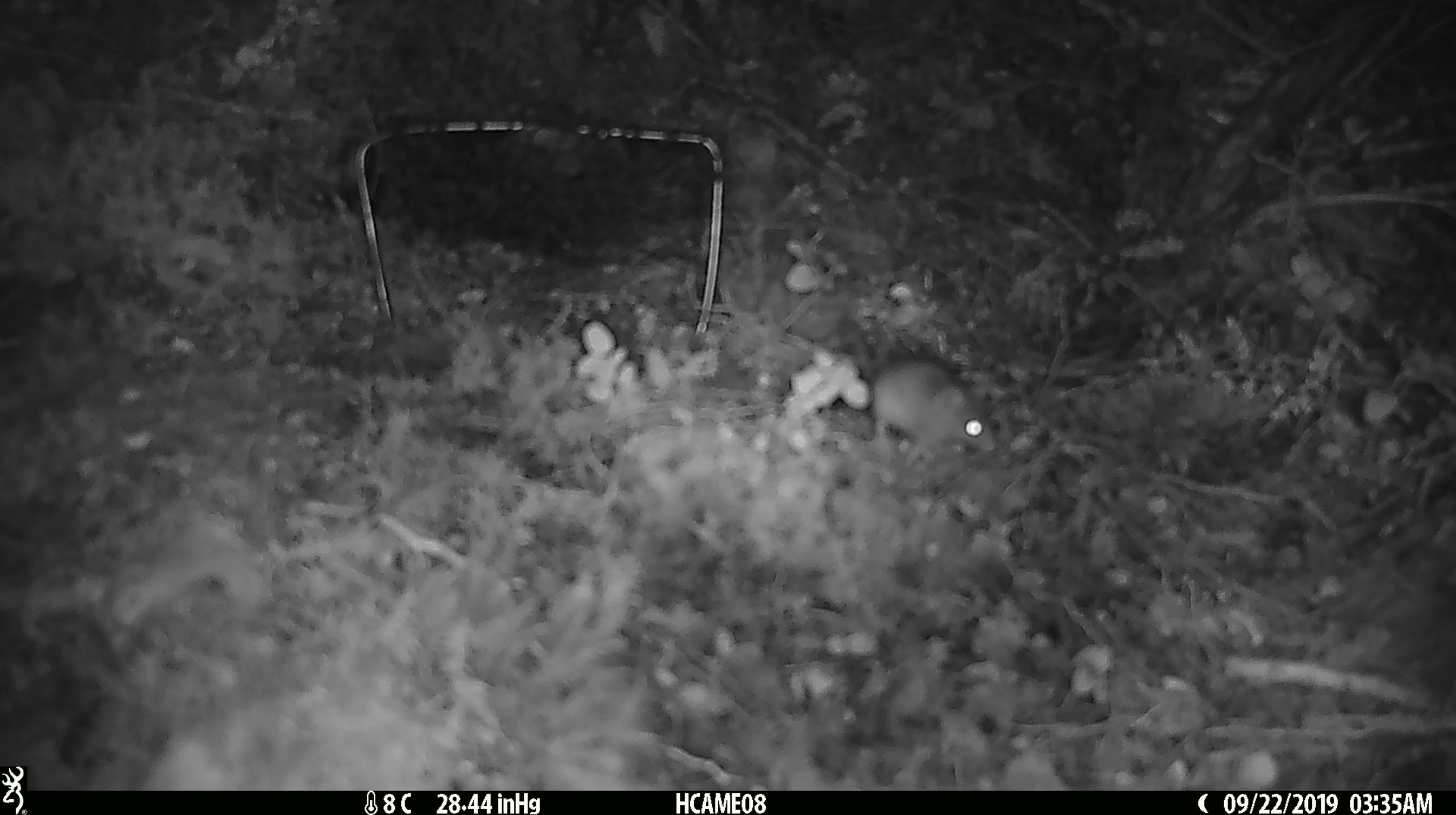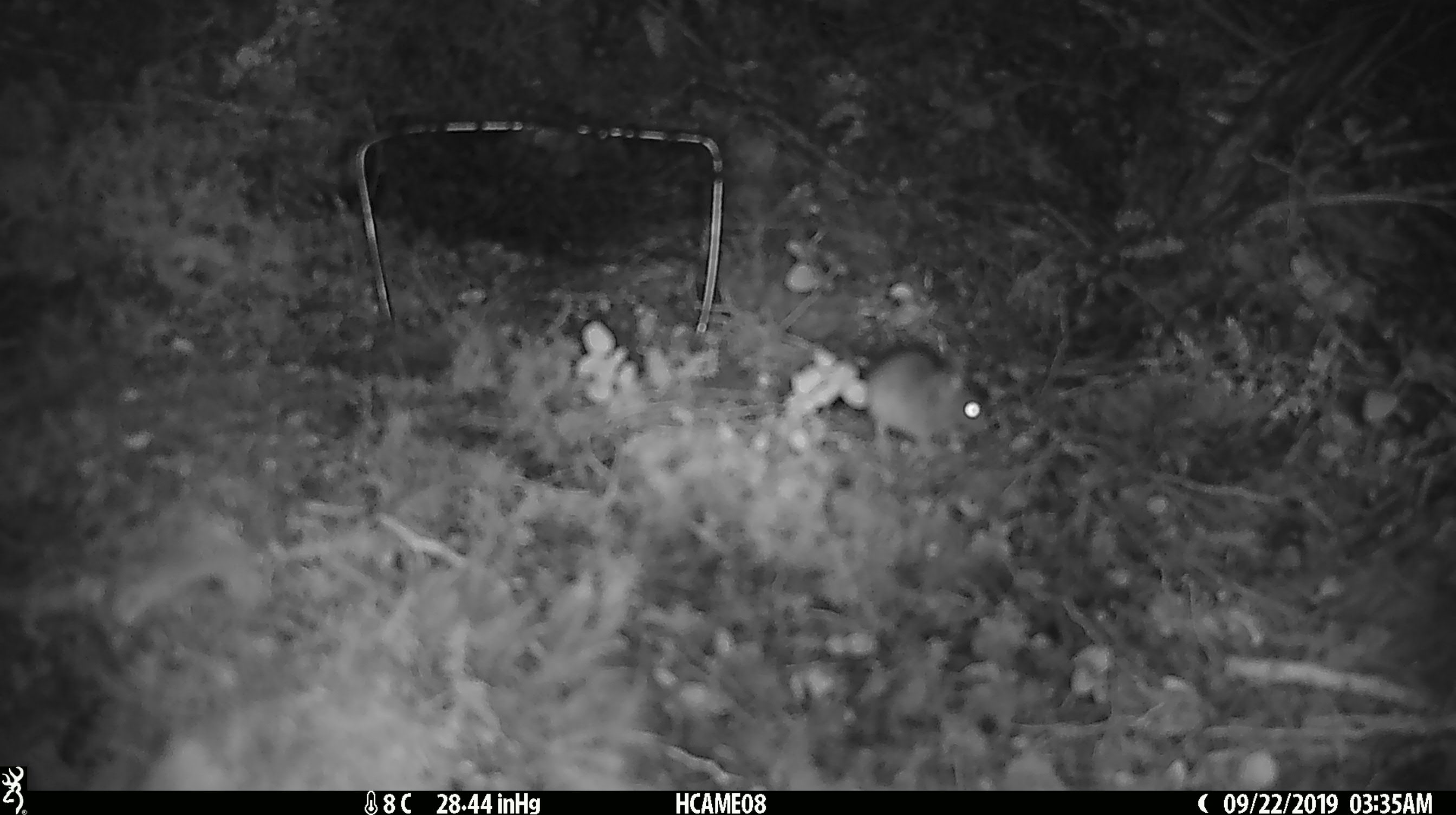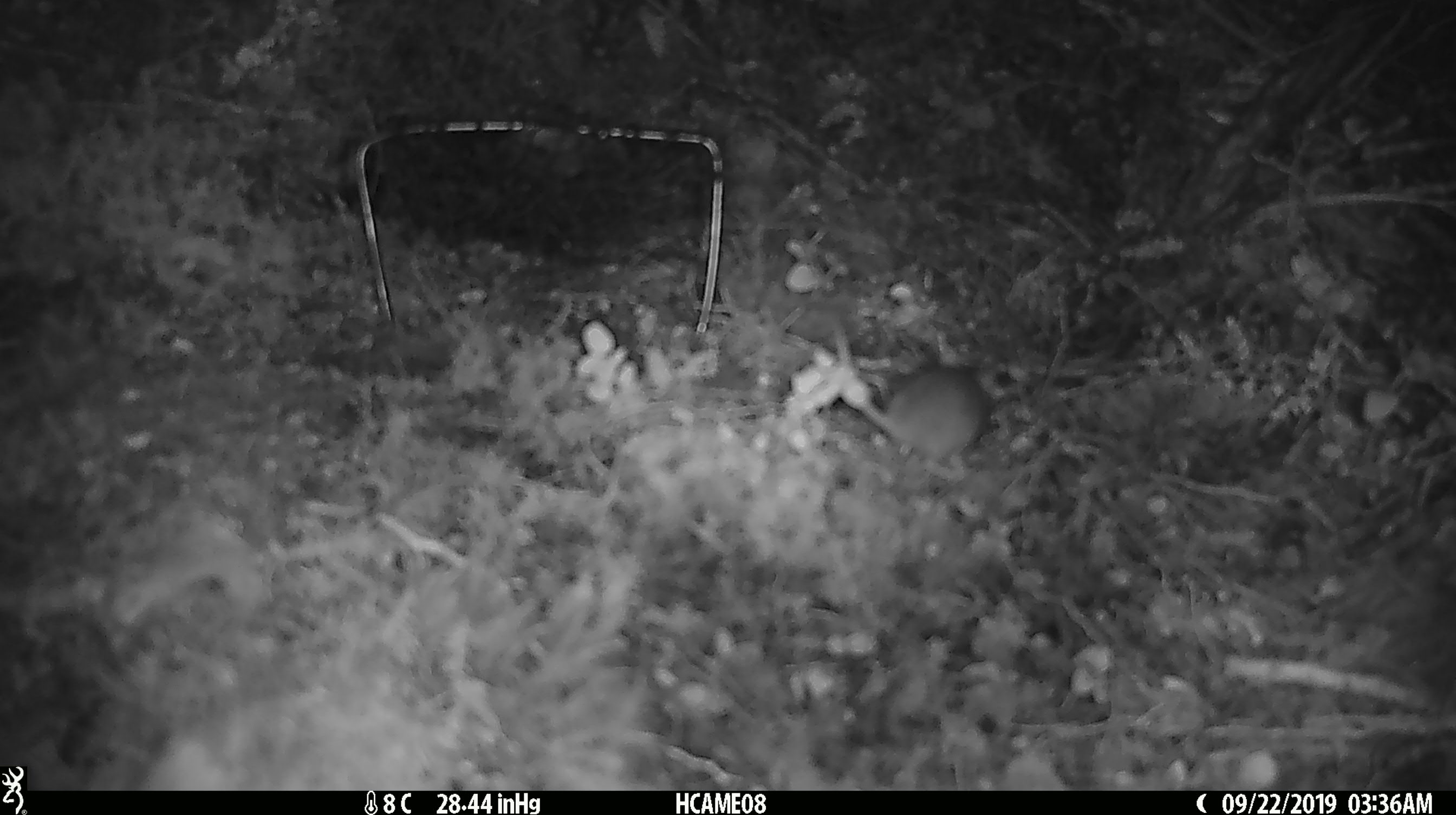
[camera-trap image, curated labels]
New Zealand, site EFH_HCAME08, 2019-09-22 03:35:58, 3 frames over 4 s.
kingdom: Animalia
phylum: Chordata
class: Mammalia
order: Rodentia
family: Muridae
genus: Mus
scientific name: Mus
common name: mouse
Mouse (Mus).